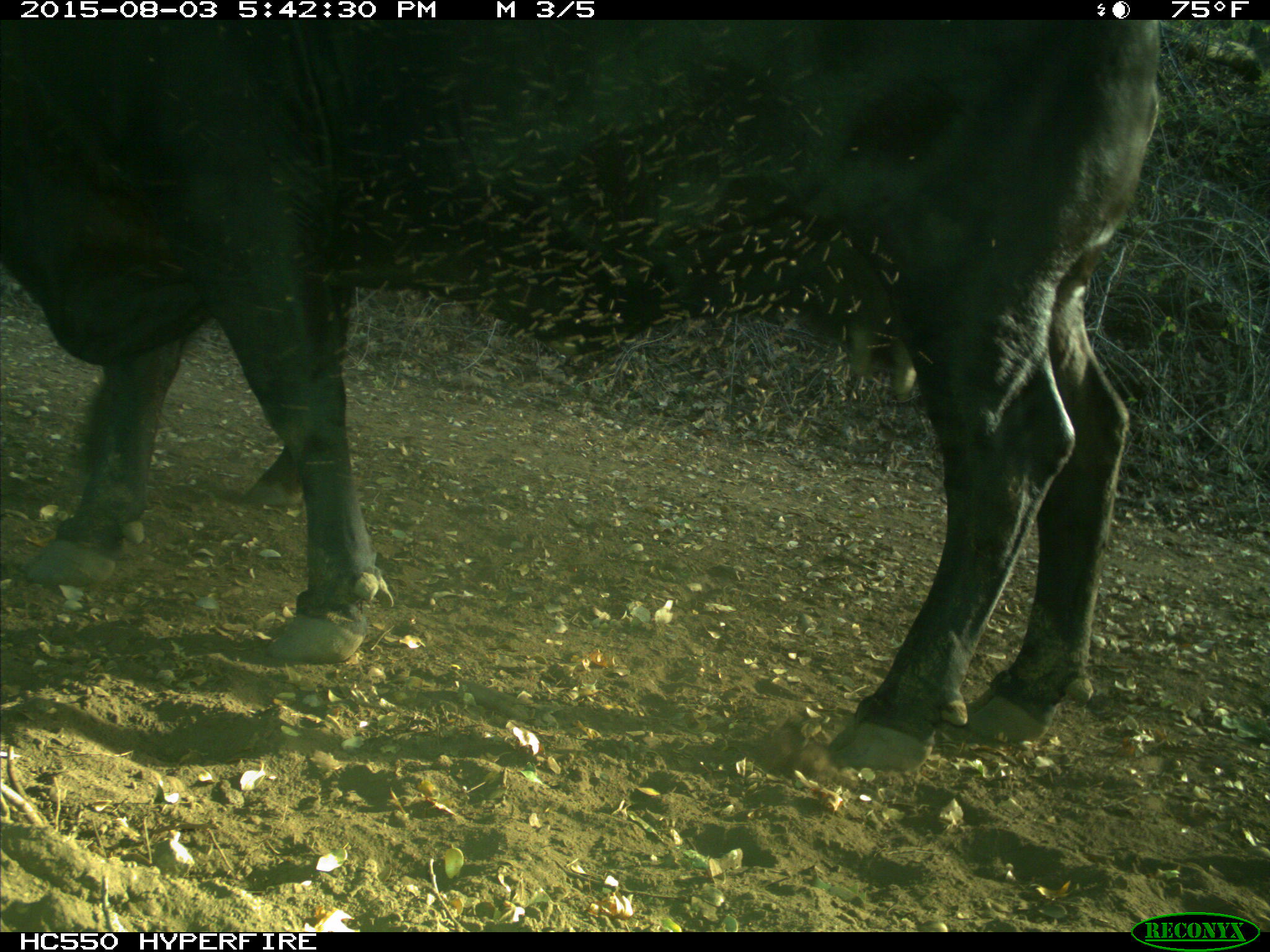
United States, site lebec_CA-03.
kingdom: Animalia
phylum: Chordata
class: Mammalia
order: Artiodactyla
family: Bovidae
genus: Bos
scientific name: Bos taurus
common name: domestic cow